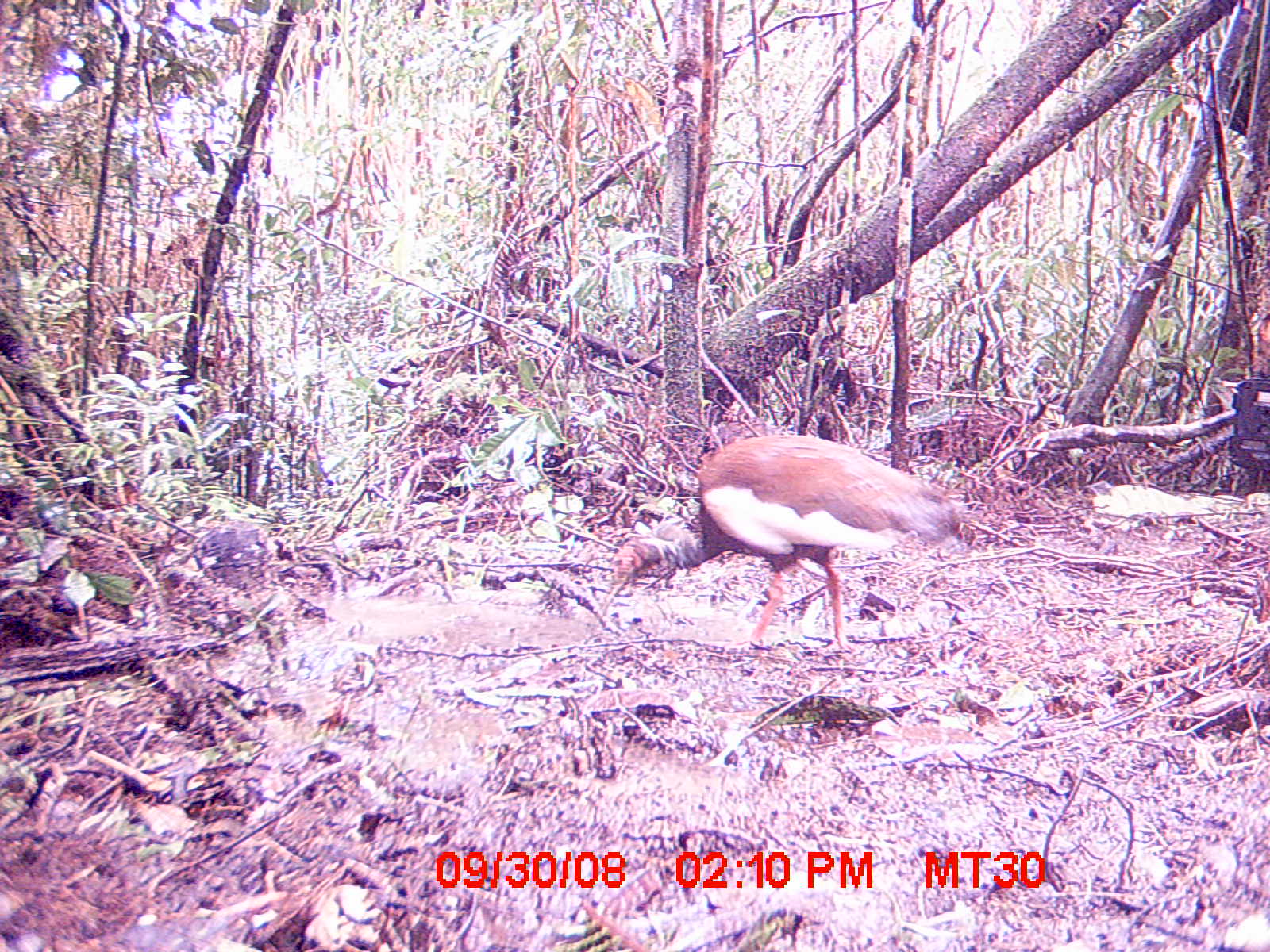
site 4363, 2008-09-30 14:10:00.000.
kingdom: Animalia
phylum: Chordata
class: Aves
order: Pelecaniformes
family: Threskiornithidae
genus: Lophotibis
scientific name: Lophotibis cristata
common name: madagascan ibis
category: lophotibis cristataa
Lophotibis cristataa (madagascan ibis) (Lophotibis cristata), count 2.